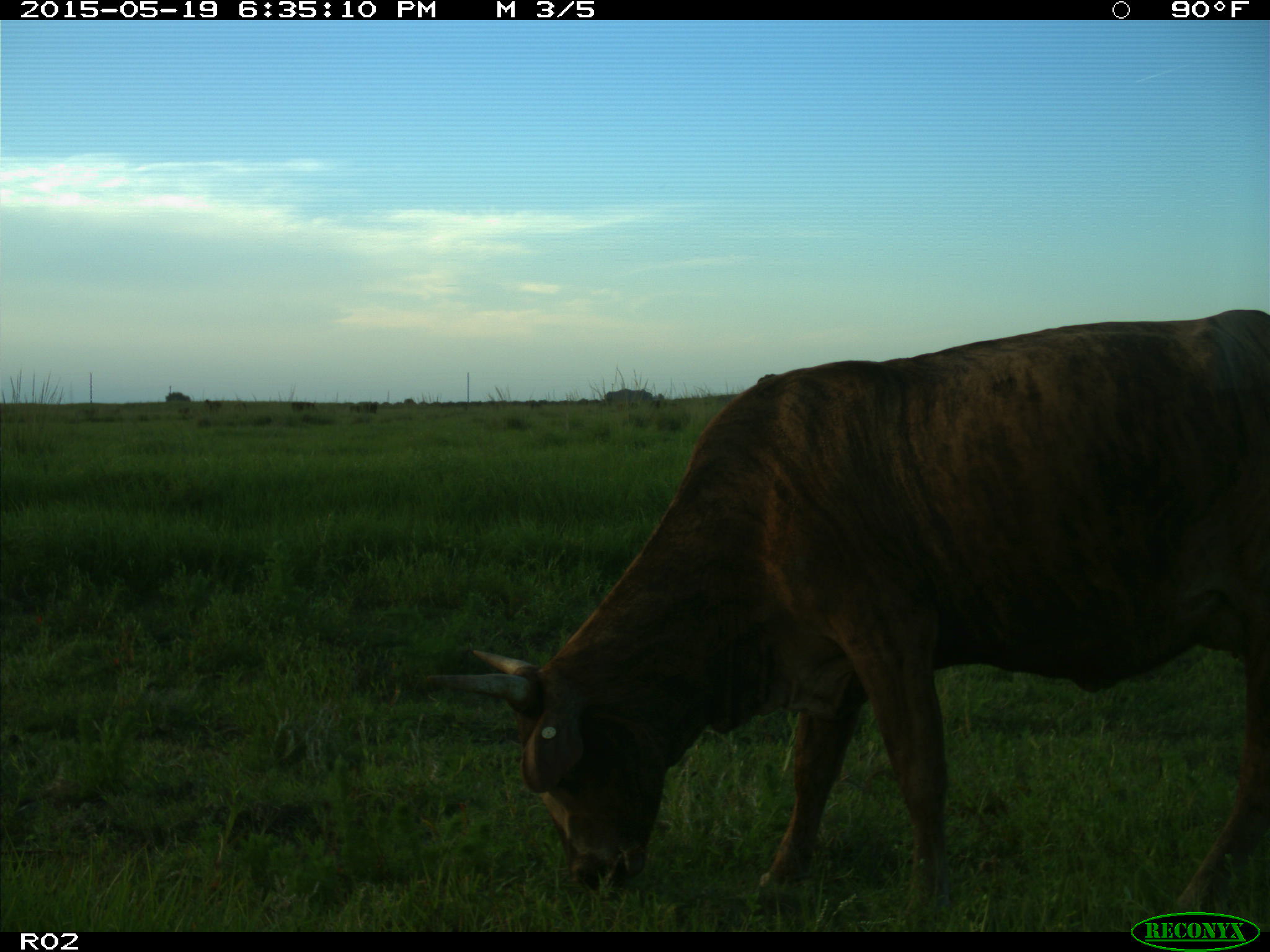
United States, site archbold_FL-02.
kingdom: Animalia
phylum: Chordata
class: Mammalia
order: Artiodactyla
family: Bovidae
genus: Bos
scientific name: Bos taurus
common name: domestic cow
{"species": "Bos taurus (domestic cow)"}